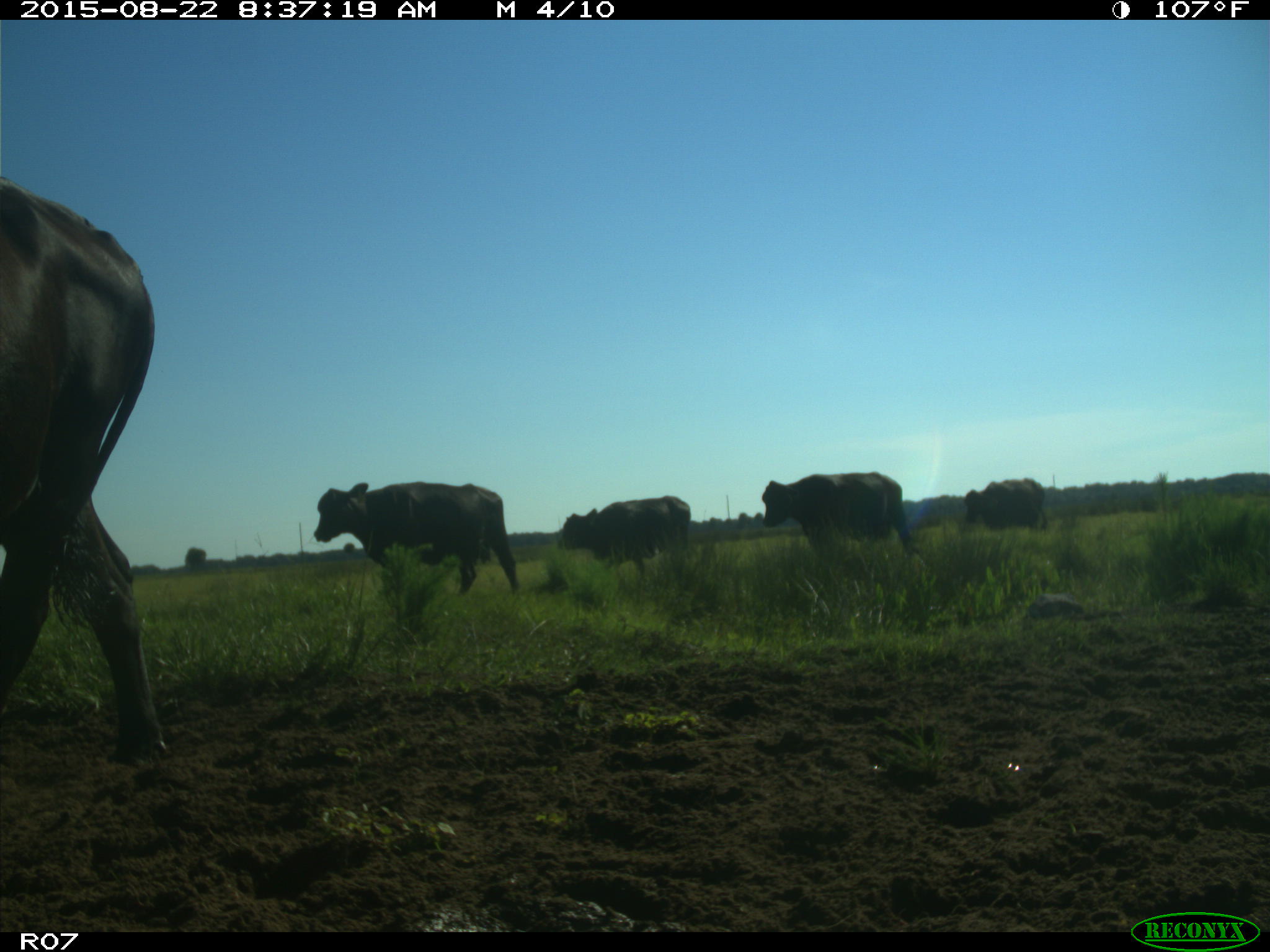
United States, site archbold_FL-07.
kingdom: Animalia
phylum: Chordata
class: Mammalia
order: Artiodactyla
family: Bovidae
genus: Bos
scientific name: Bos taurus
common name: domestic cow